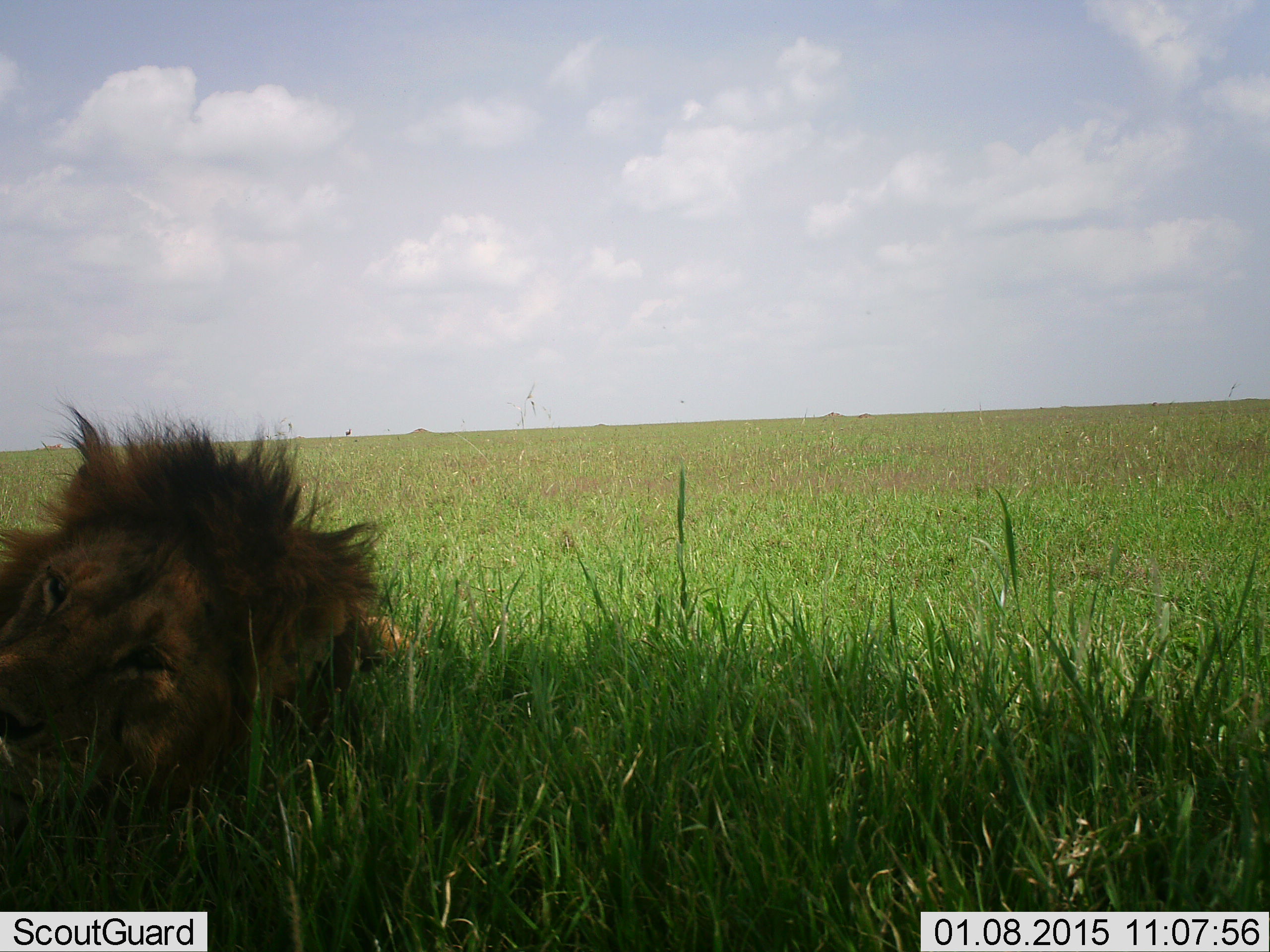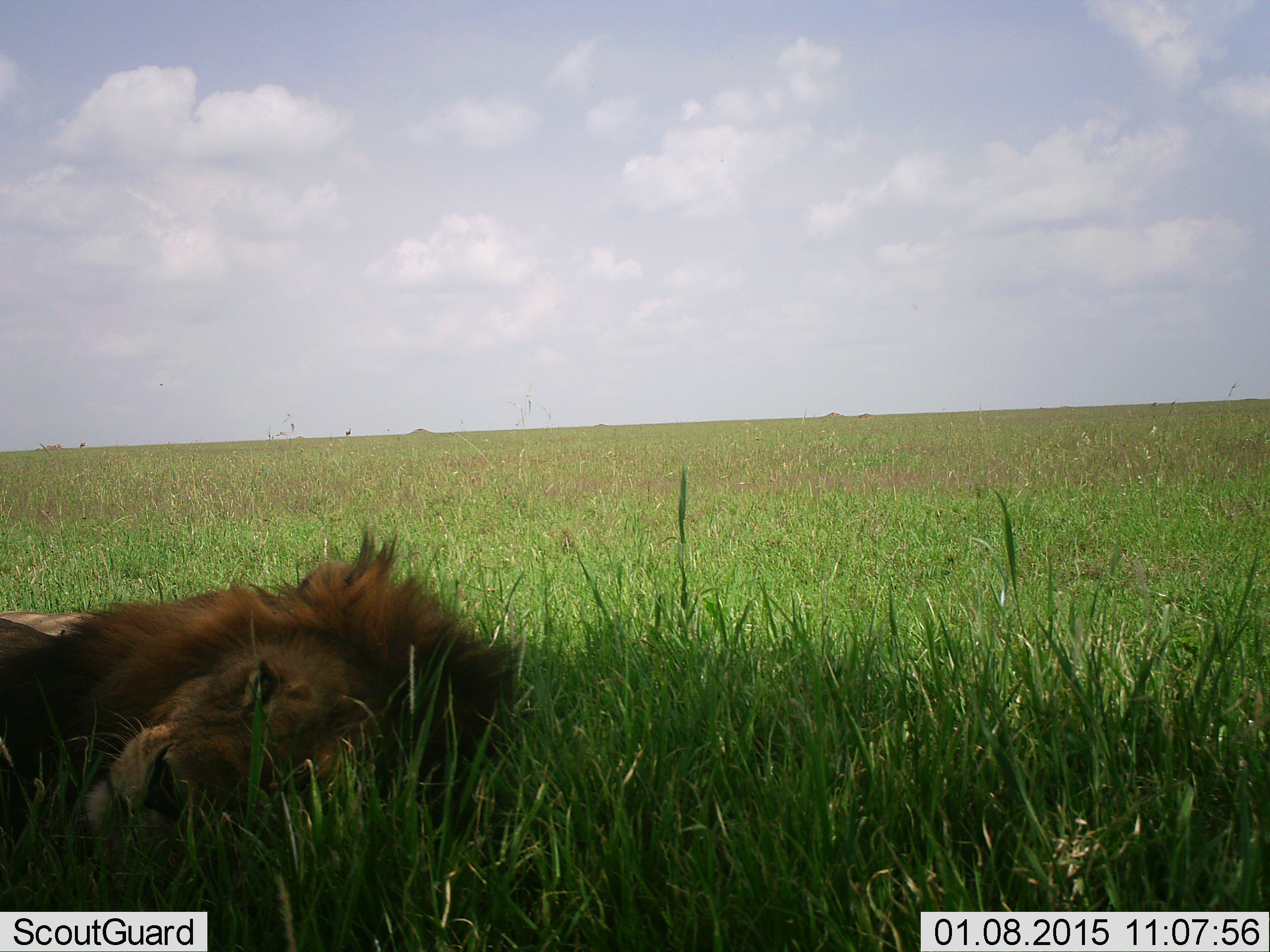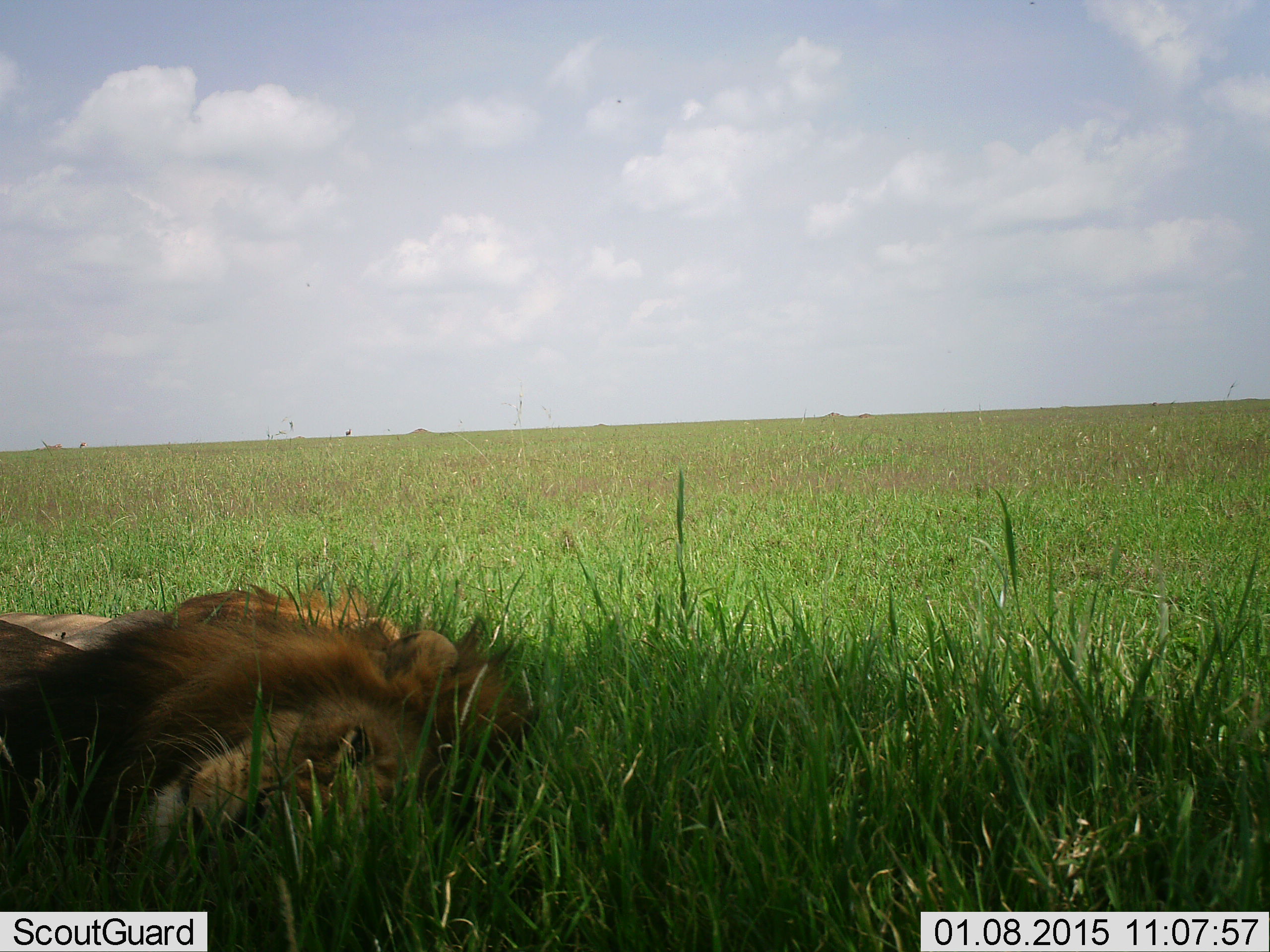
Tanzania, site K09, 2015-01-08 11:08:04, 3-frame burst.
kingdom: Animalia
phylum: Chordata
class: Mammalia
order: Carnivora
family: Felidae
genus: Panthera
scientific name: Panthera leo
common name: lion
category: lionmale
Lionmale (lion) (Panthera leo), count 1. Behavior (volunteer vote fractions): standing 0%, resting 100%, moving 0%, interacting 0%. Young present (vote fraction): 0%. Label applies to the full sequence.